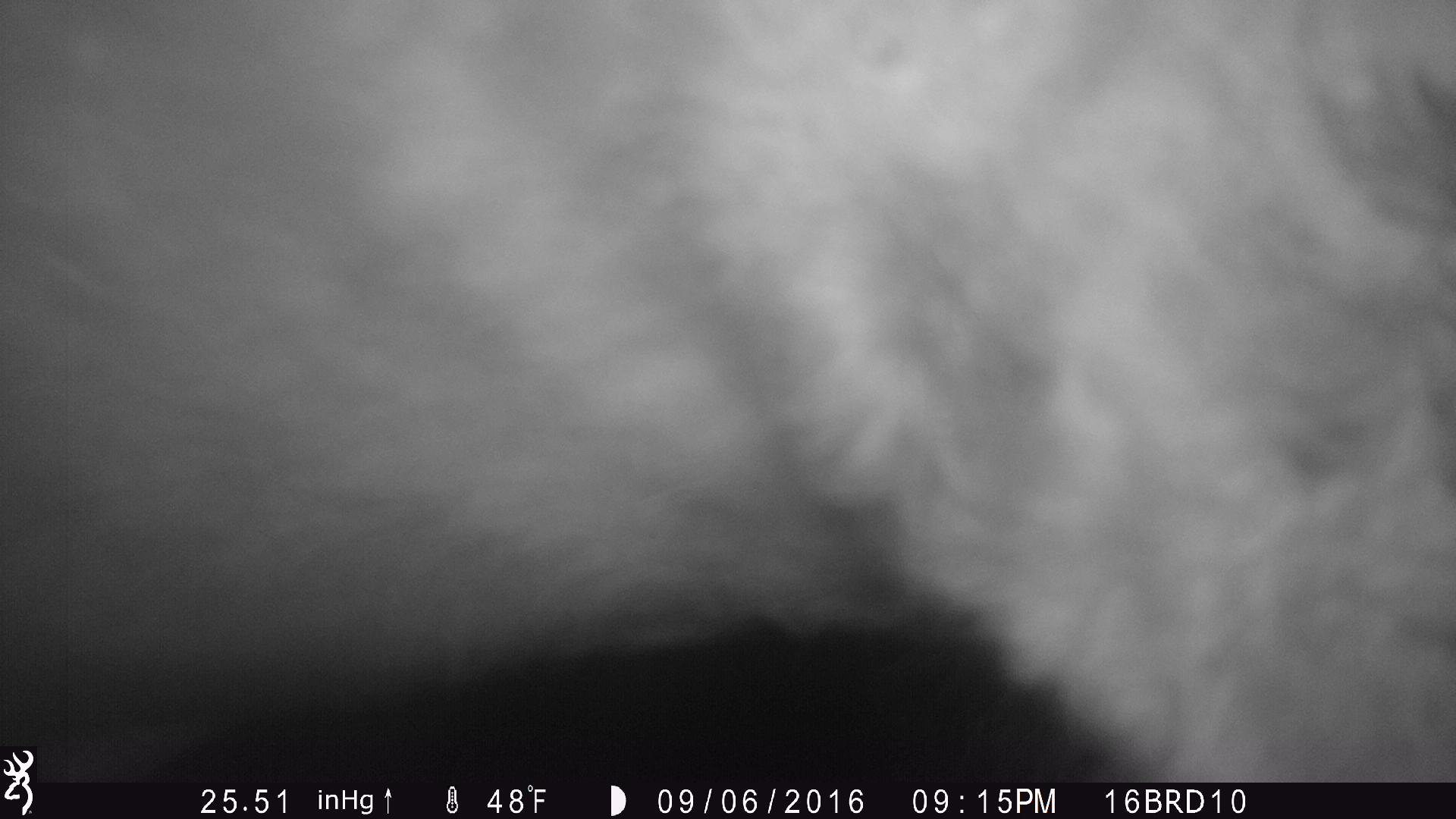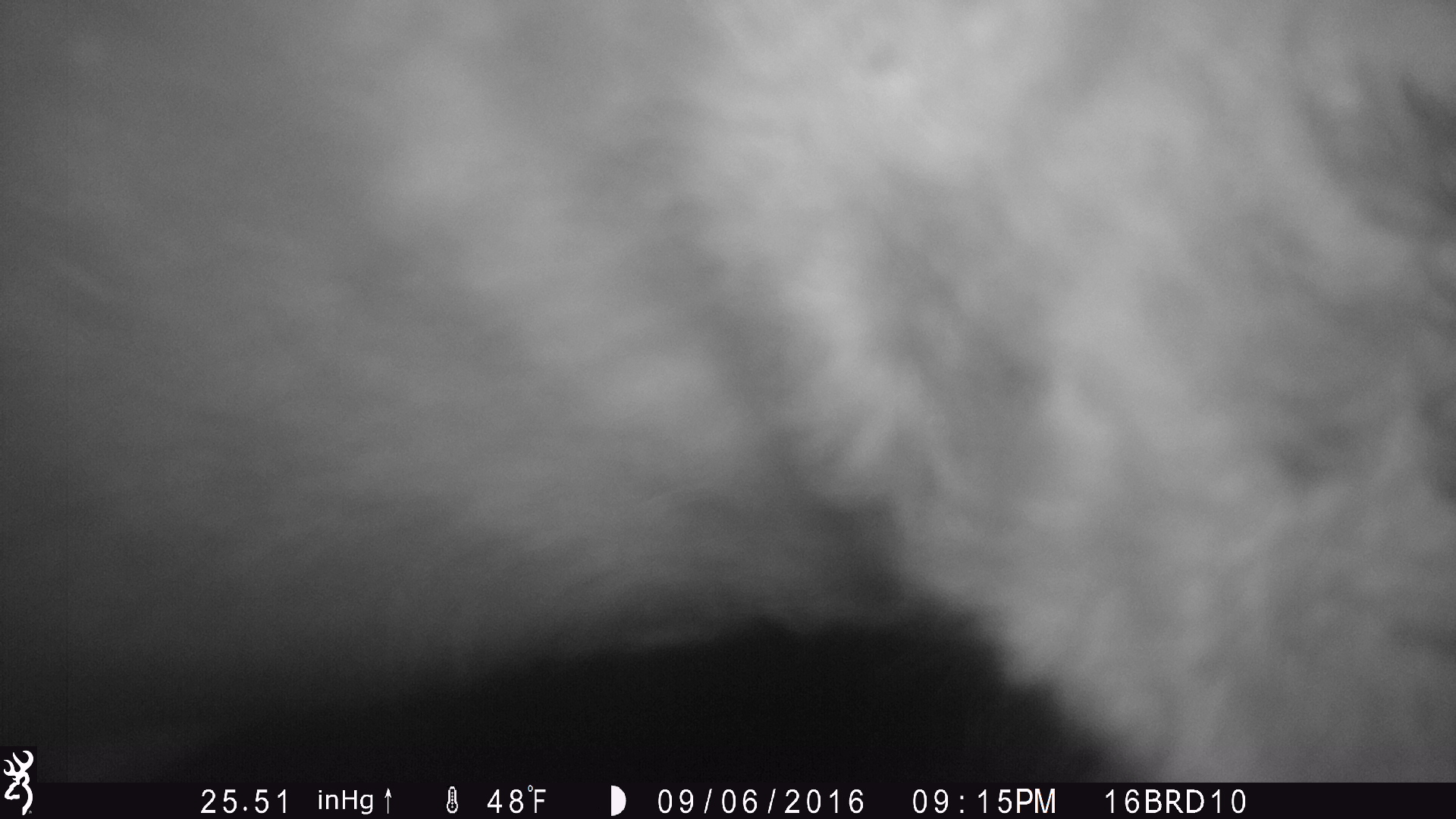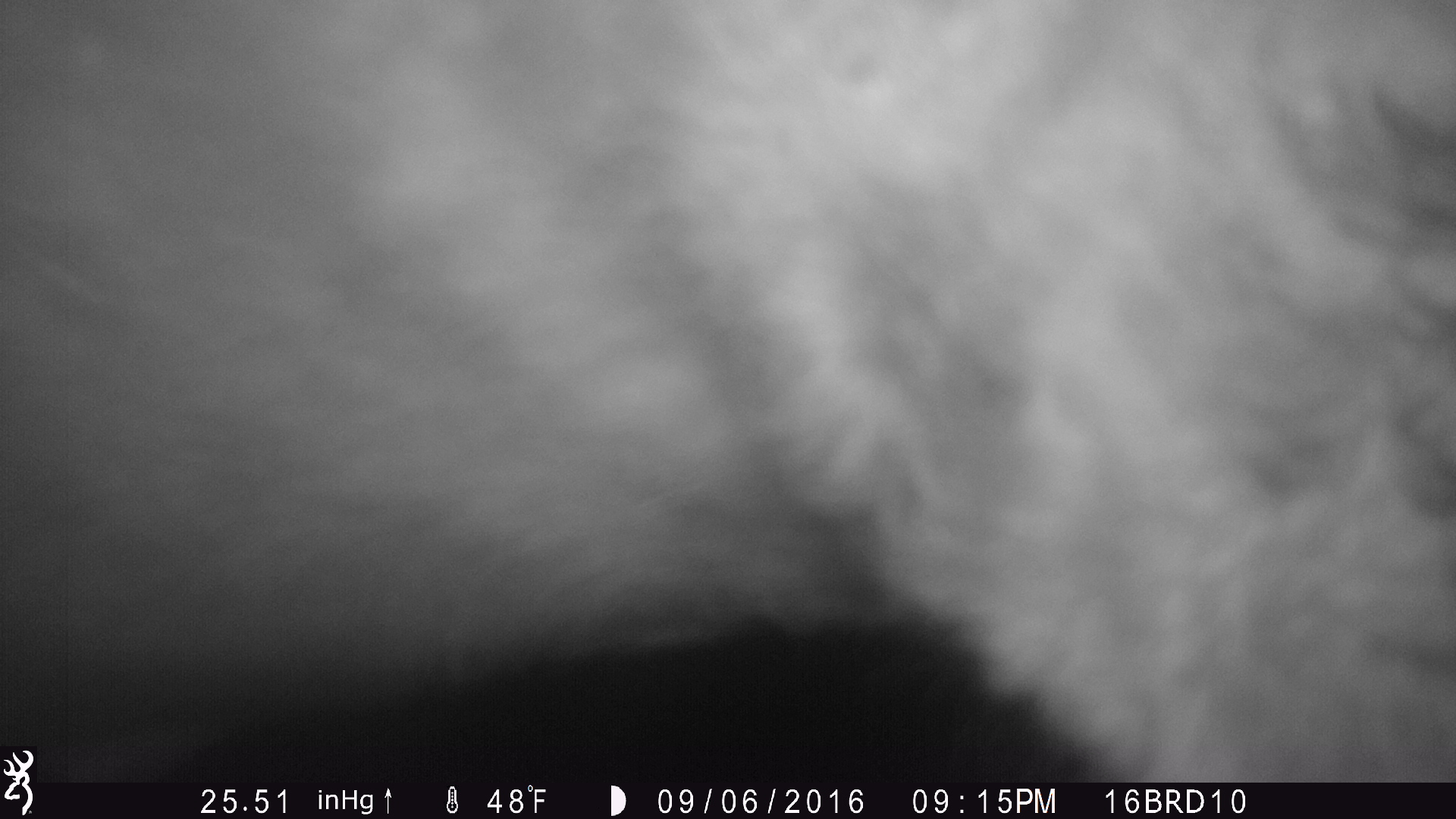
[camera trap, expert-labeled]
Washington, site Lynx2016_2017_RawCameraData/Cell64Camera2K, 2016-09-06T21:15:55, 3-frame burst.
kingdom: Animalia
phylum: Chordata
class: Mammalia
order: Artiodactyla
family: Bovidae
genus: Bos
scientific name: Bos taurus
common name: domestic cattle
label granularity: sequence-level